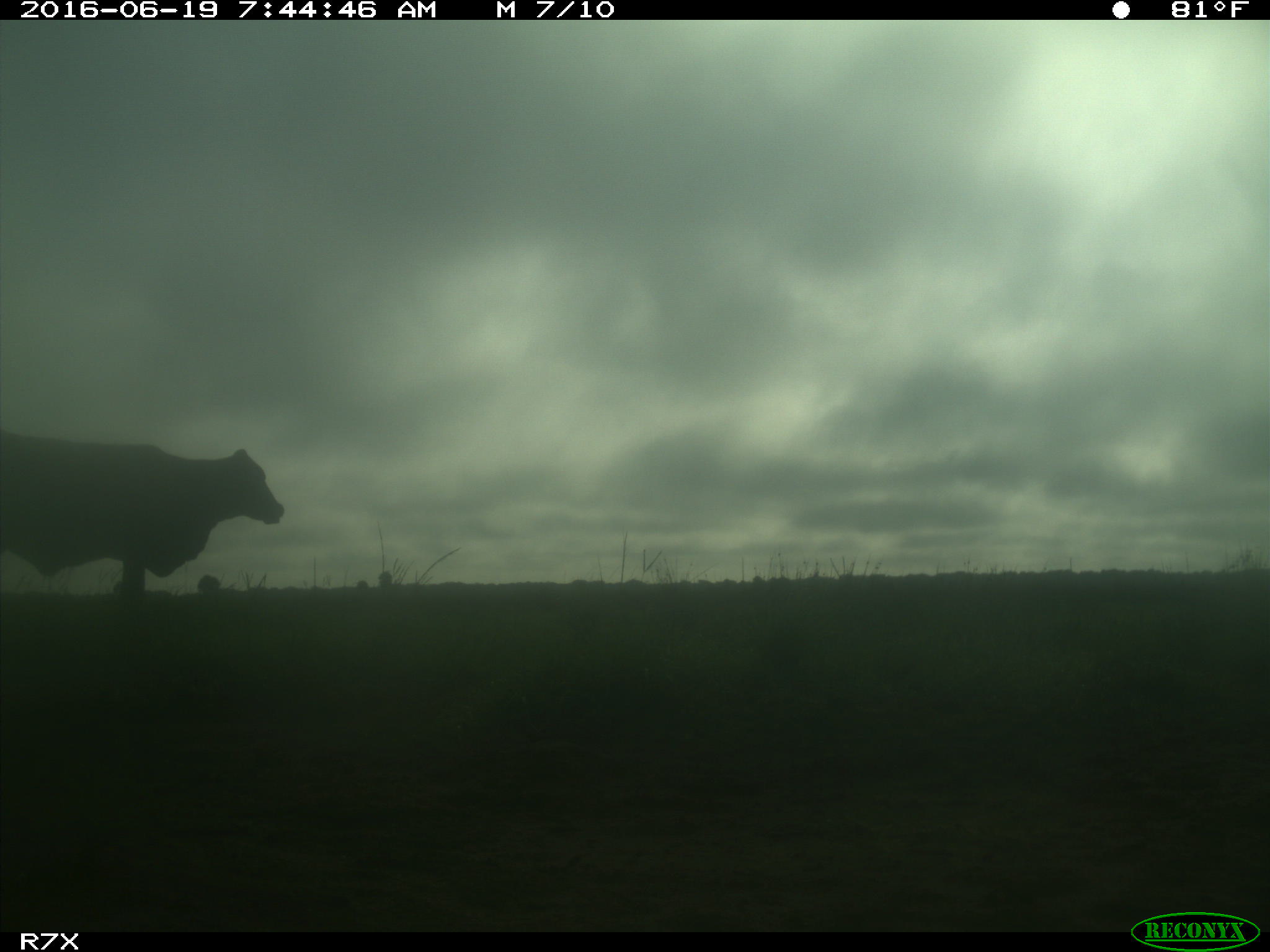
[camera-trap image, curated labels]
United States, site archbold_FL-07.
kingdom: Animalia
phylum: Chordata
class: Mammalia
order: Artiodactyla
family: Bovidae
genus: Bos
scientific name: Bos taurus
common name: domestic cow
Bos taurus (domestic cow).